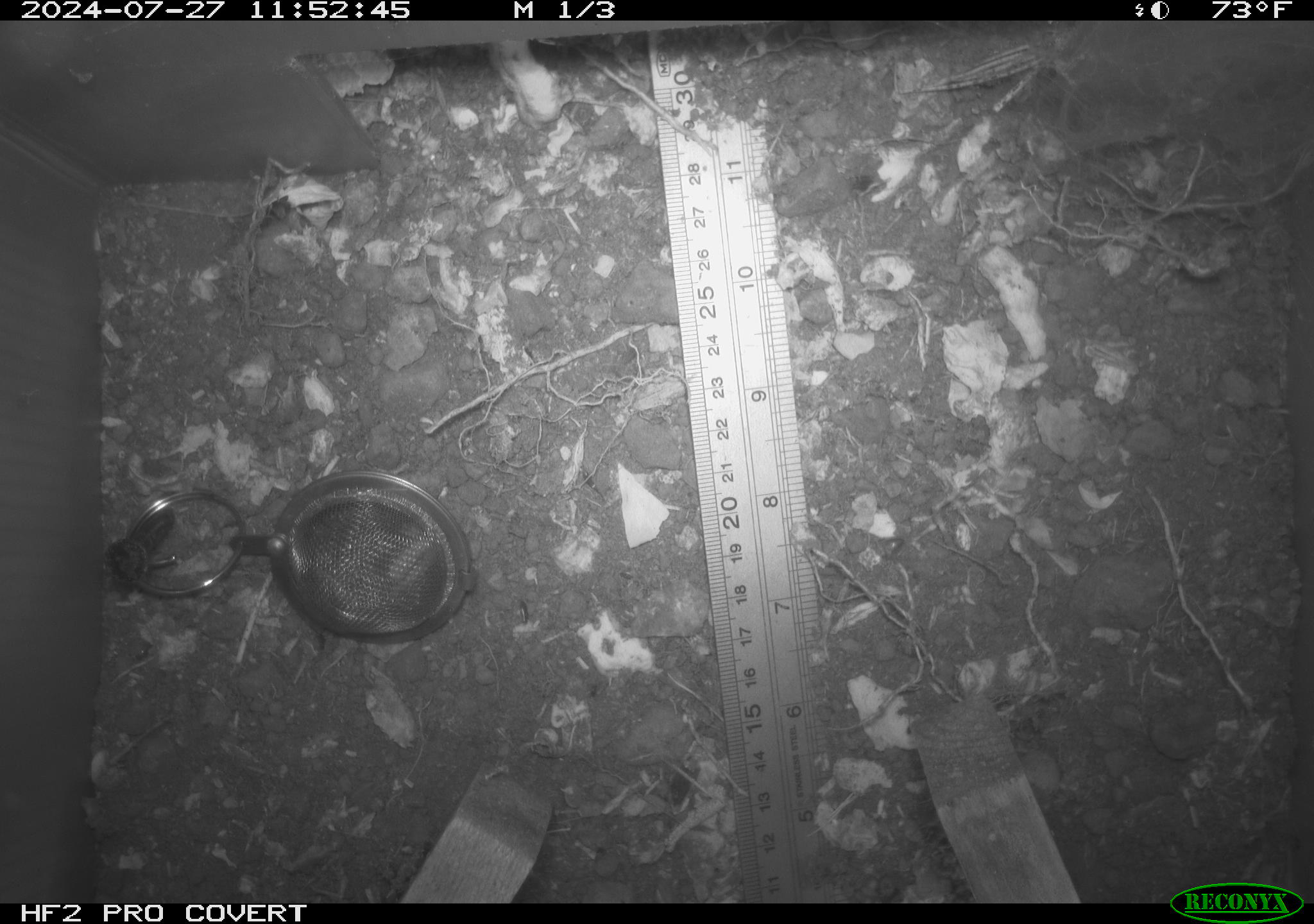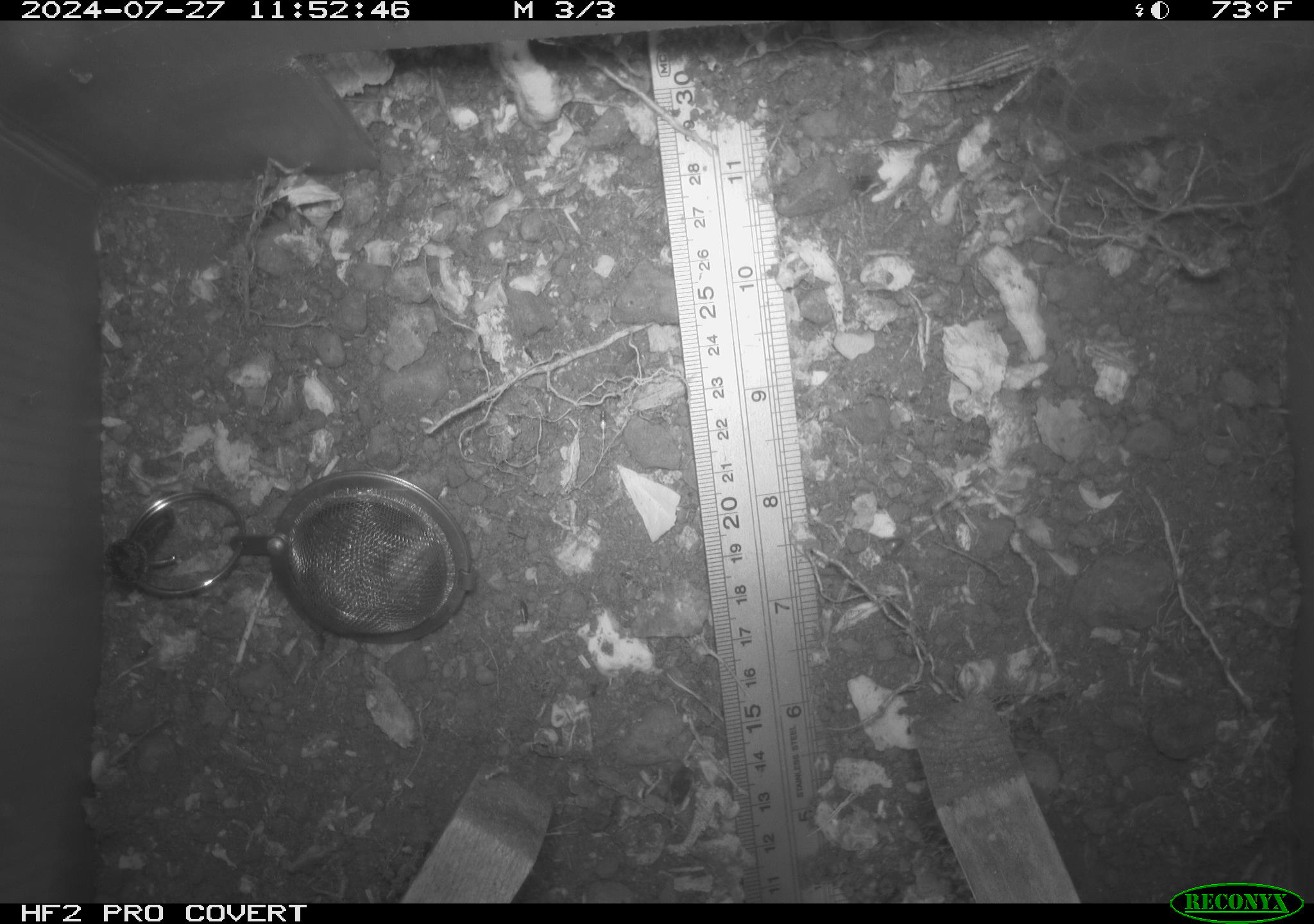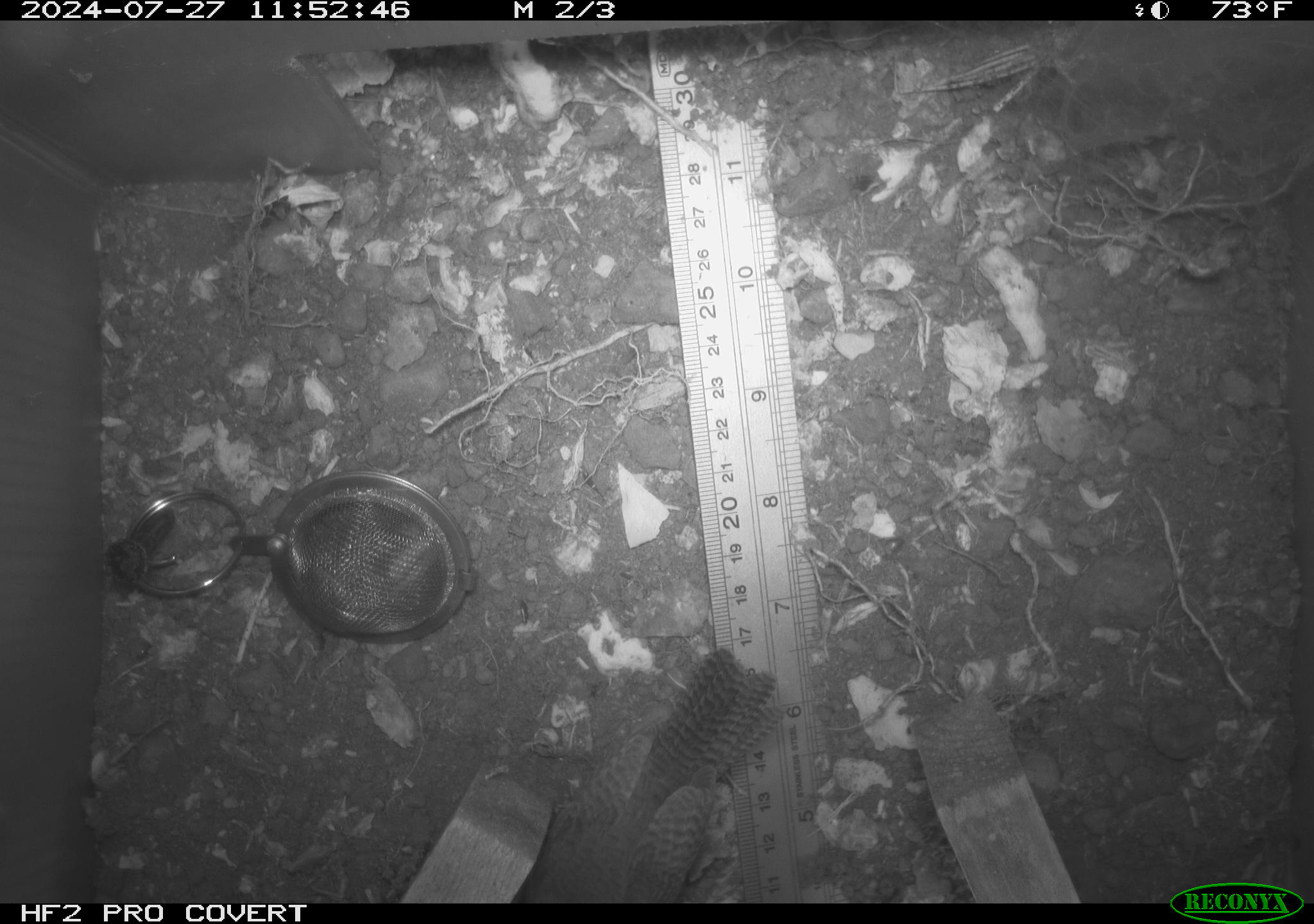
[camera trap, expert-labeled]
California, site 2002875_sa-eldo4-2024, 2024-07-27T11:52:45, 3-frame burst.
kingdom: Animalia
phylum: Chordata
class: Aves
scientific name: Aves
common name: bird